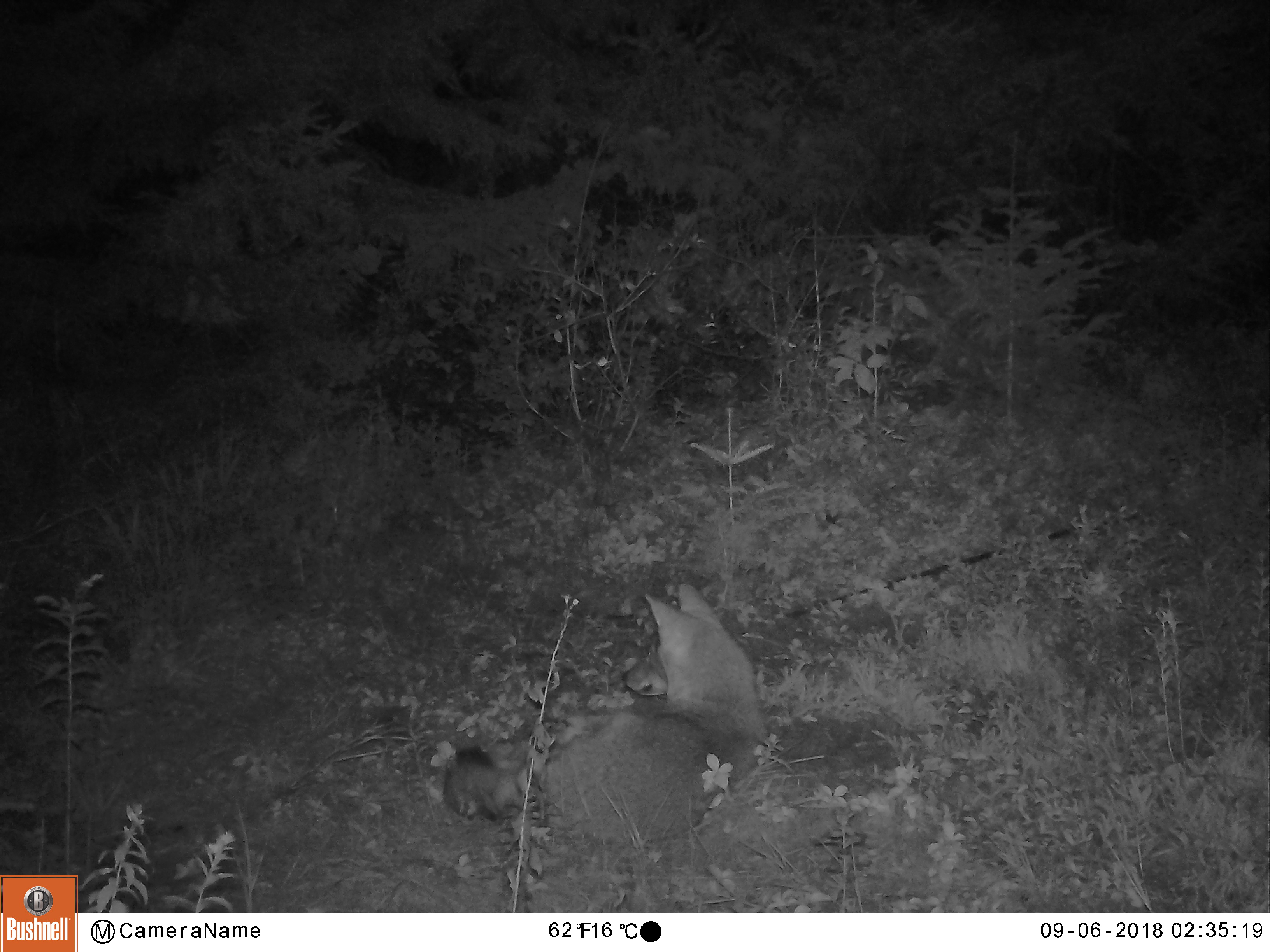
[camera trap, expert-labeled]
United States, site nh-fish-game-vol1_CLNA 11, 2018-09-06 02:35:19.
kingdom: Animalia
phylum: Chordata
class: Mammalia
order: Carnivora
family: Canidae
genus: Canis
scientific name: Canis latrans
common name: coyote